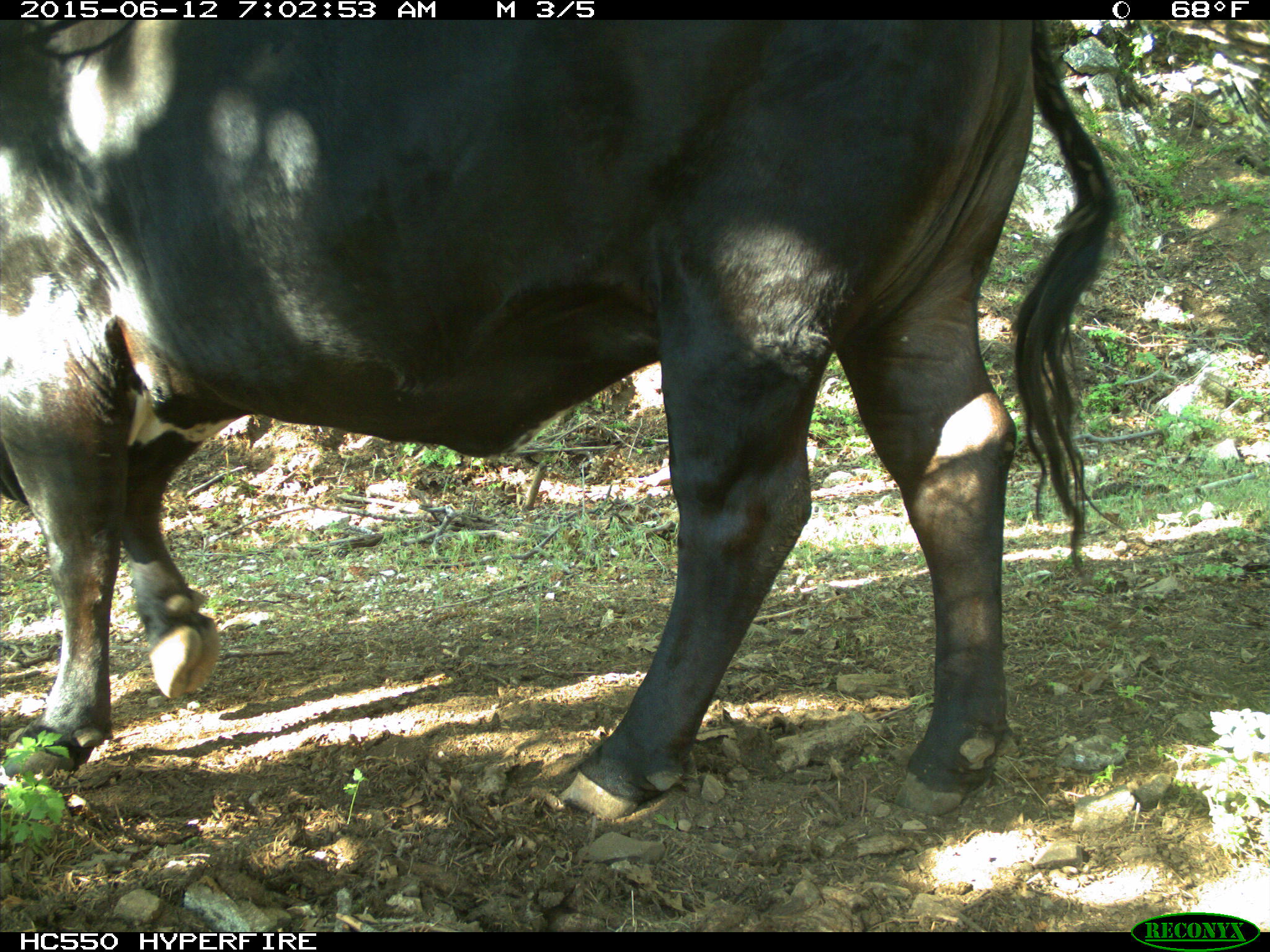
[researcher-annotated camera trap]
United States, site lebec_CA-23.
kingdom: Animalia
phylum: Chordata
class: Mammalia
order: Artiodactyla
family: Bovidae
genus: Bos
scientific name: Bos taurus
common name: domestic cow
Bos taurus (domestic cow).